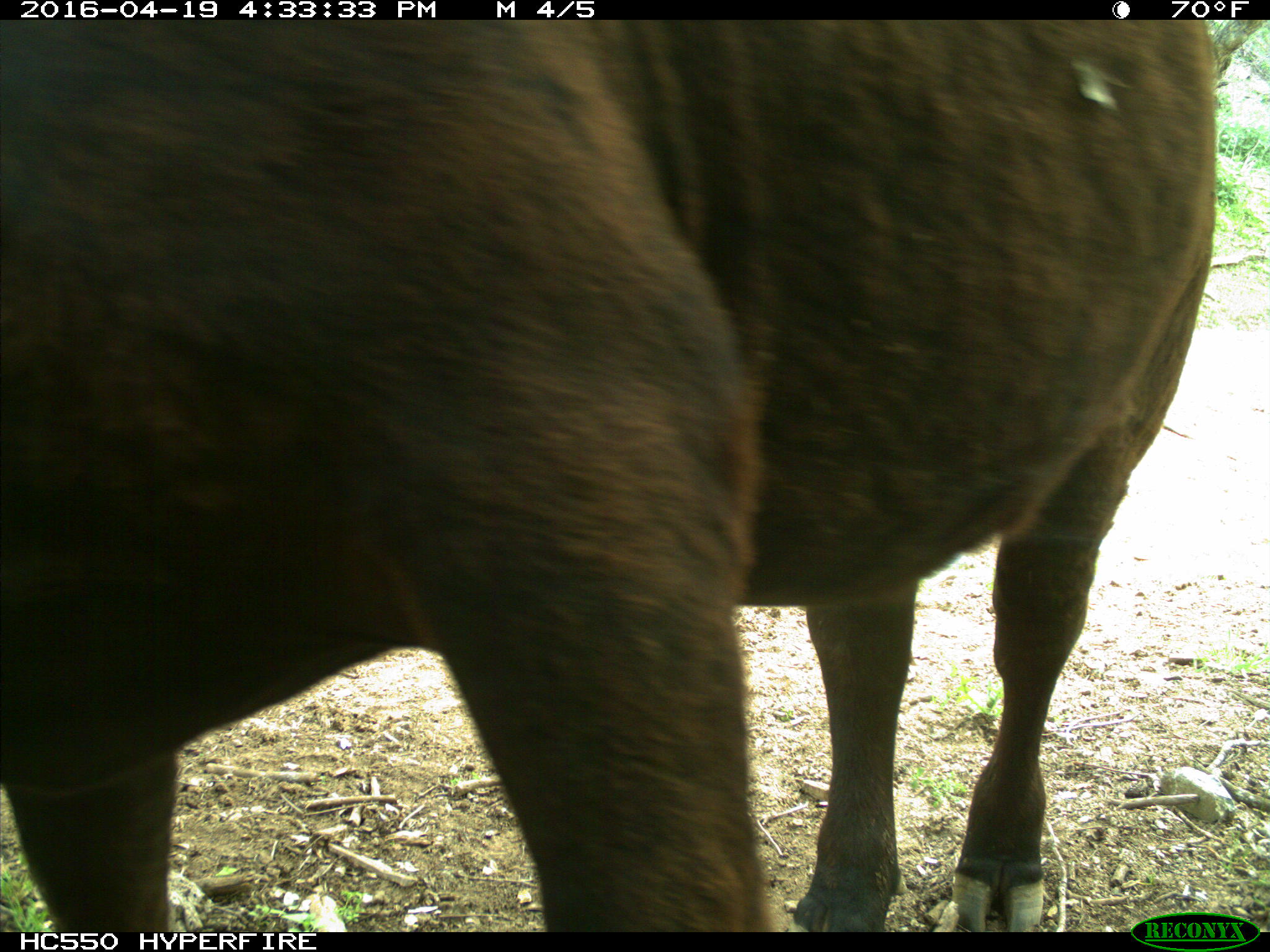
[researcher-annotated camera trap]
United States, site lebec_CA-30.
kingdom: Animalia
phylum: Chordata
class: Mammalia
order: Artiodactyla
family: Bovidae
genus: Bos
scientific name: Bos taurus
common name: domestic cow